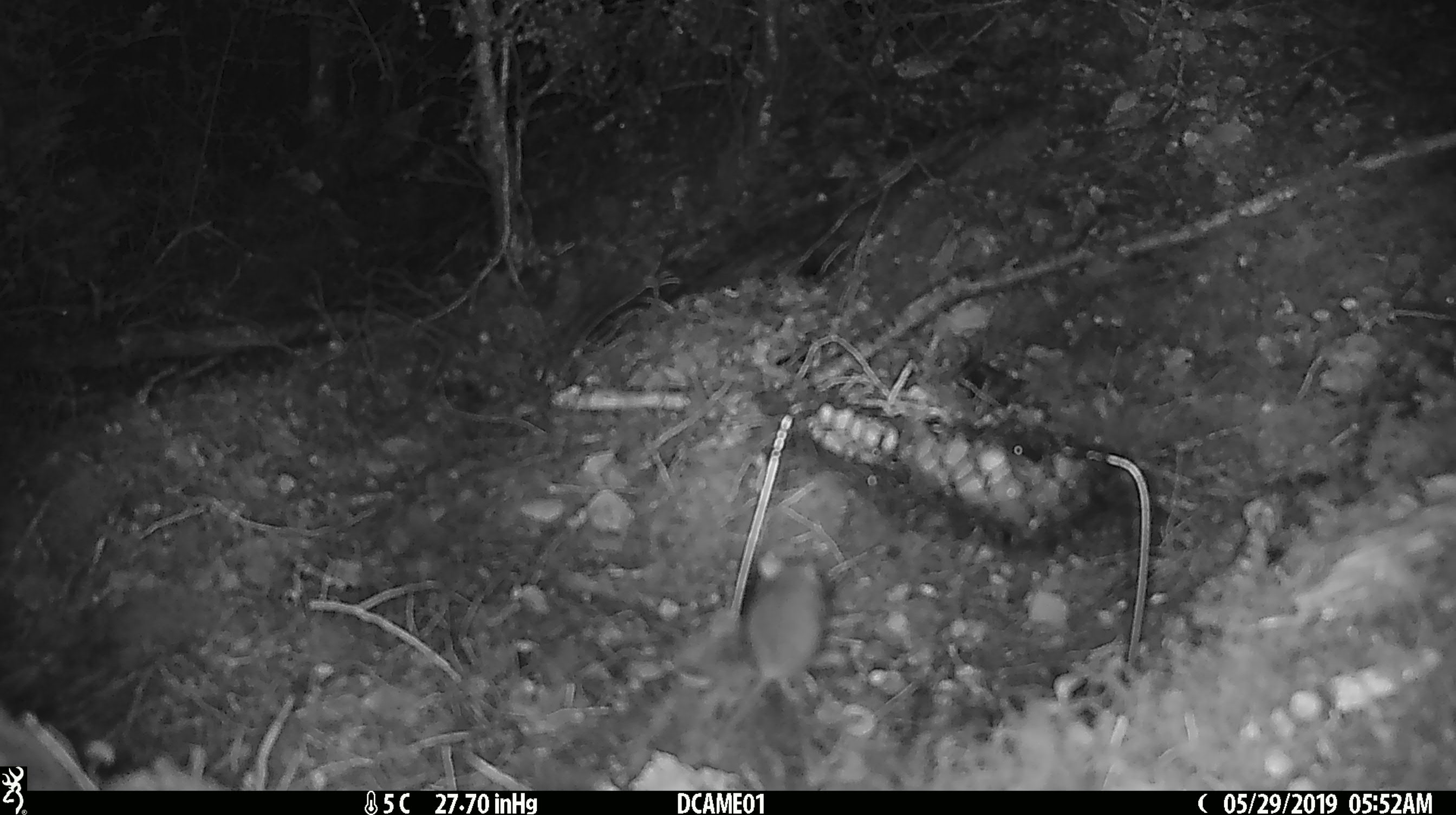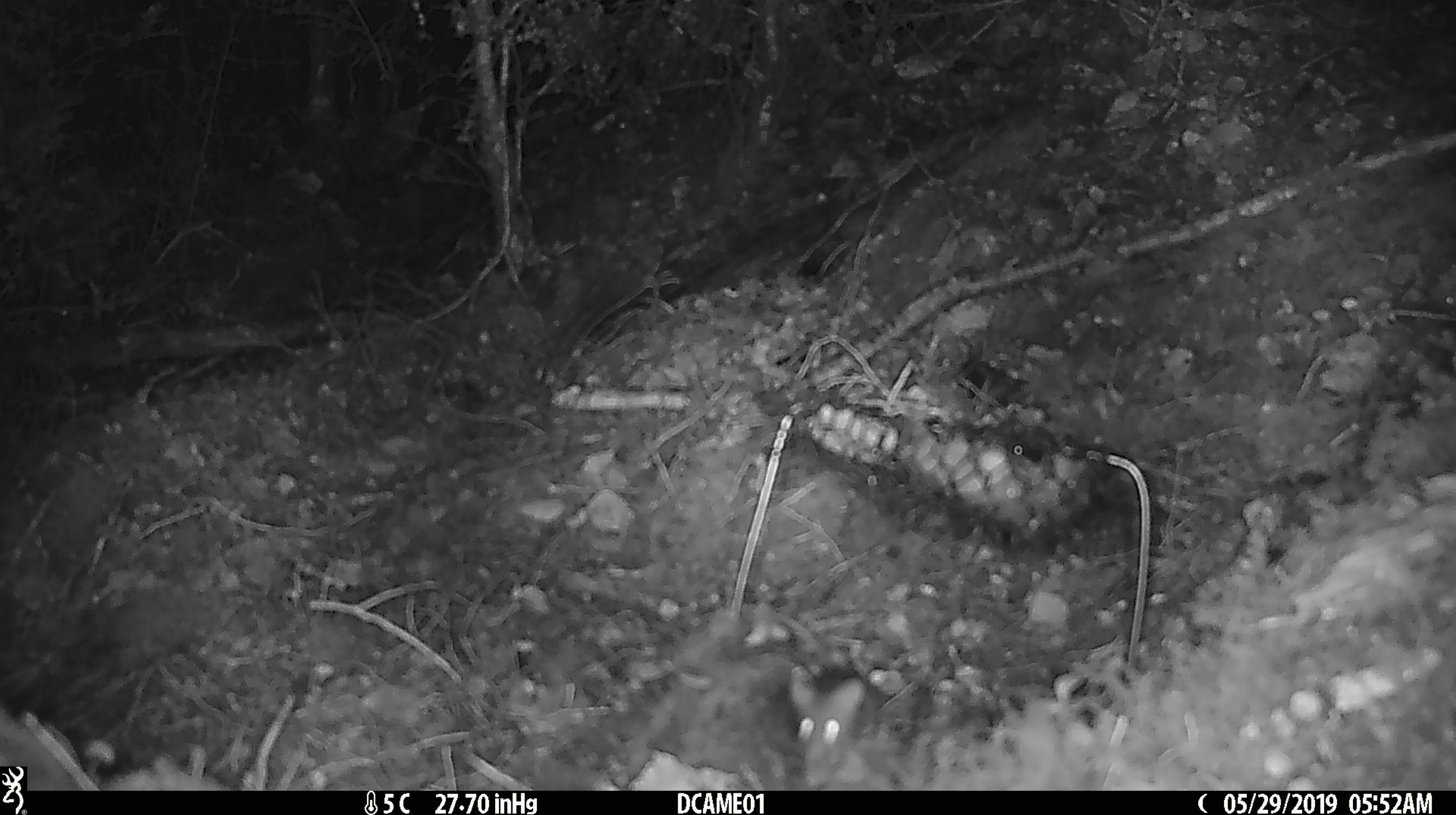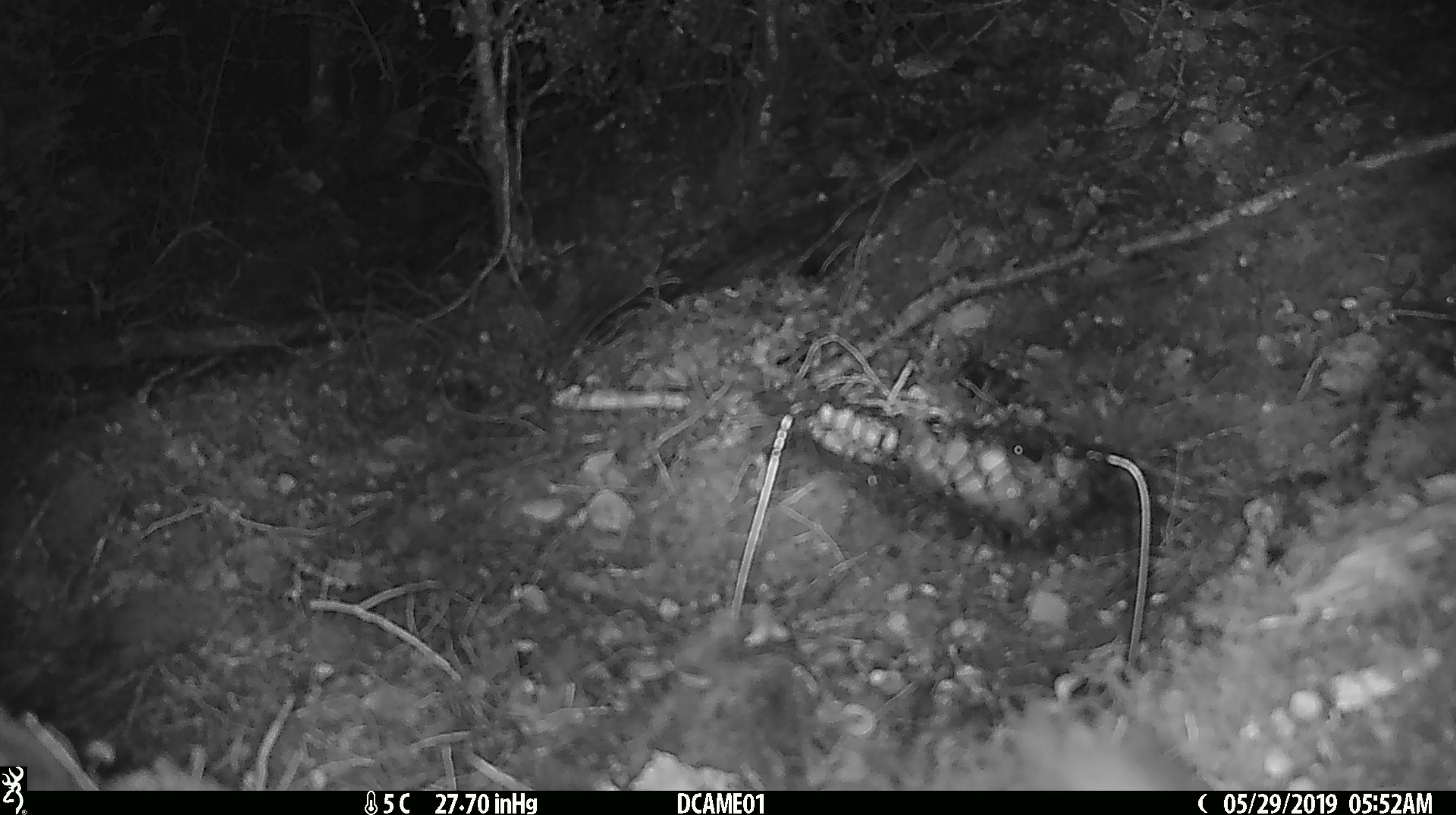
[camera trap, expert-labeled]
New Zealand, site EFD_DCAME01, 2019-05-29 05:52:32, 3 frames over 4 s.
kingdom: Animalia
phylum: Chordata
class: Mammalia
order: Rodentia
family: Muridae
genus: Mus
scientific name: Mus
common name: mouse